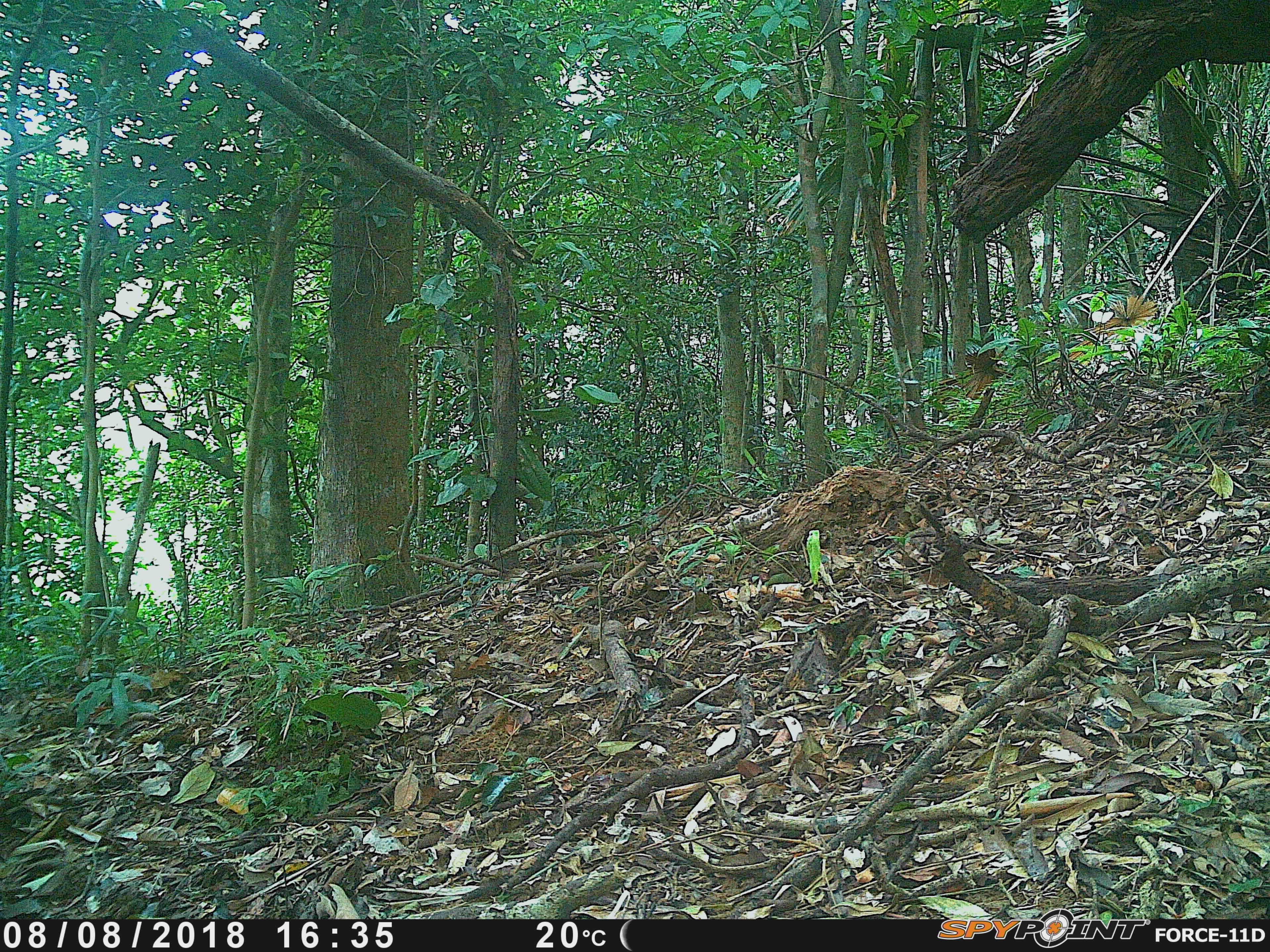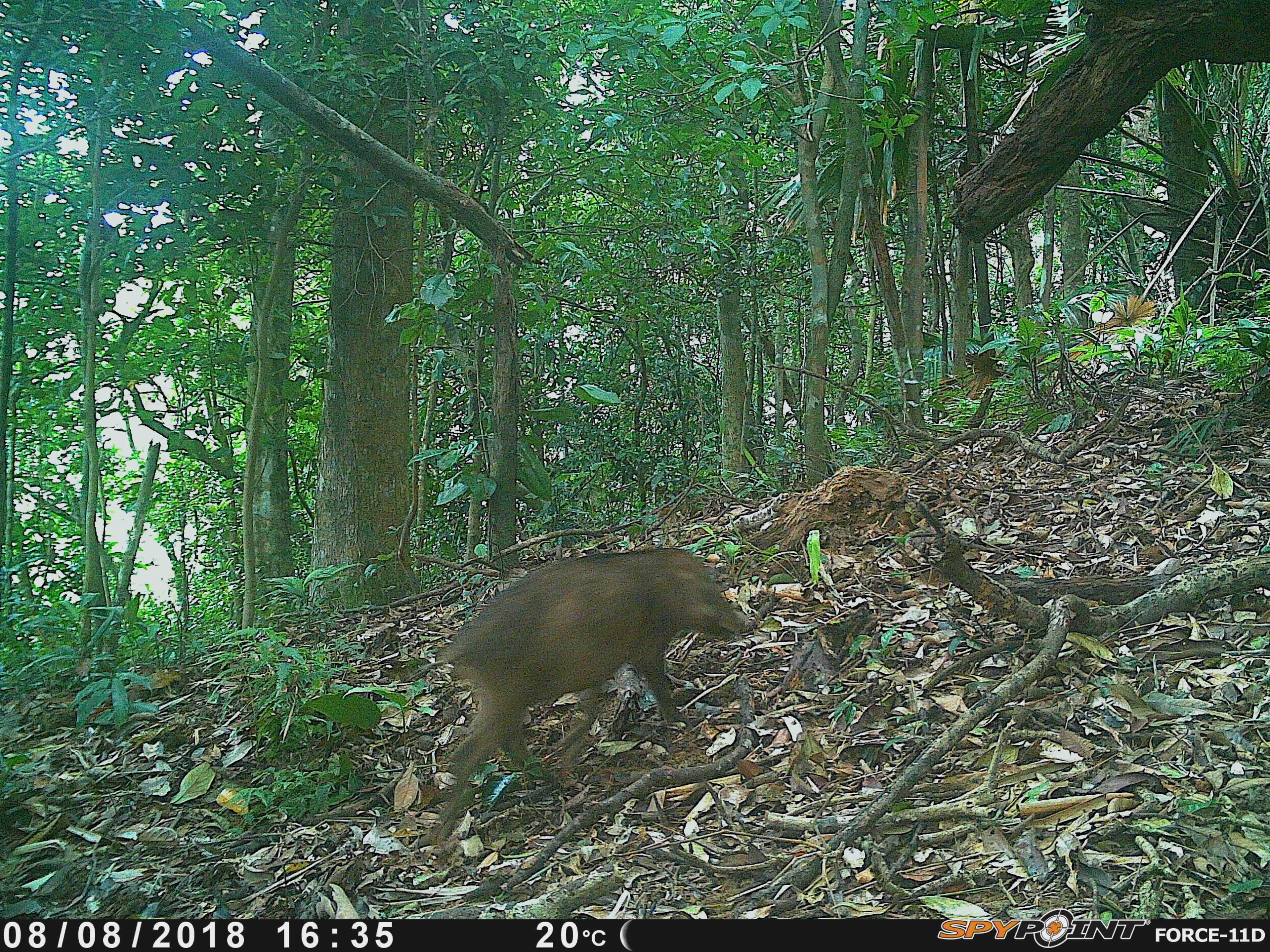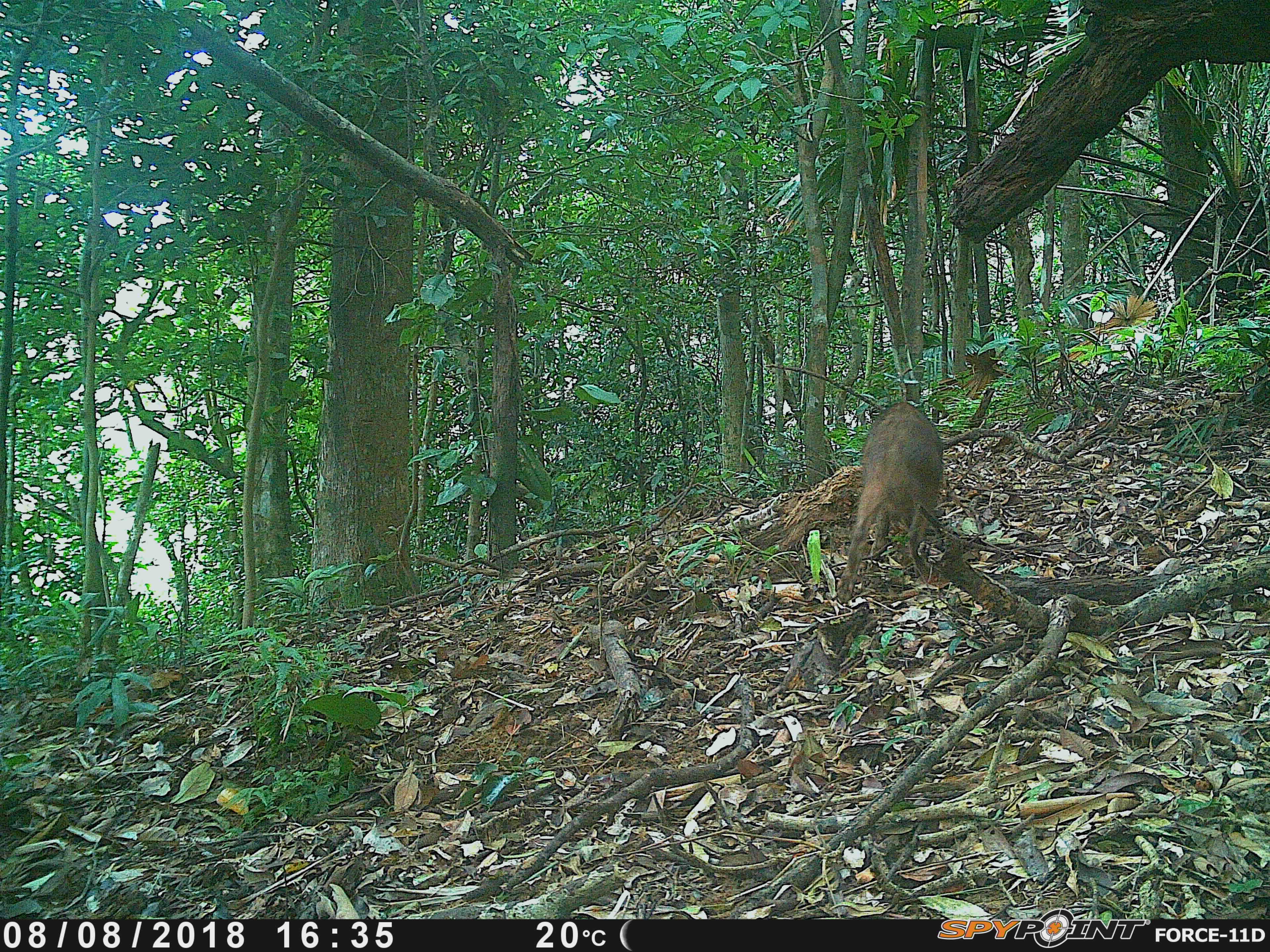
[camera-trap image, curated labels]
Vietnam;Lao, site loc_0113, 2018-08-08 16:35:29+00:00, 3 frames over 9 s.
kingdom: Animalia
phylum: Chordata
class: Mammalia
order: Artiodactyla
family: Suidae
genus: Sus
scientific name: Sus scrofa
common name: eurasian wild pig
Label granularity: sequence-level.